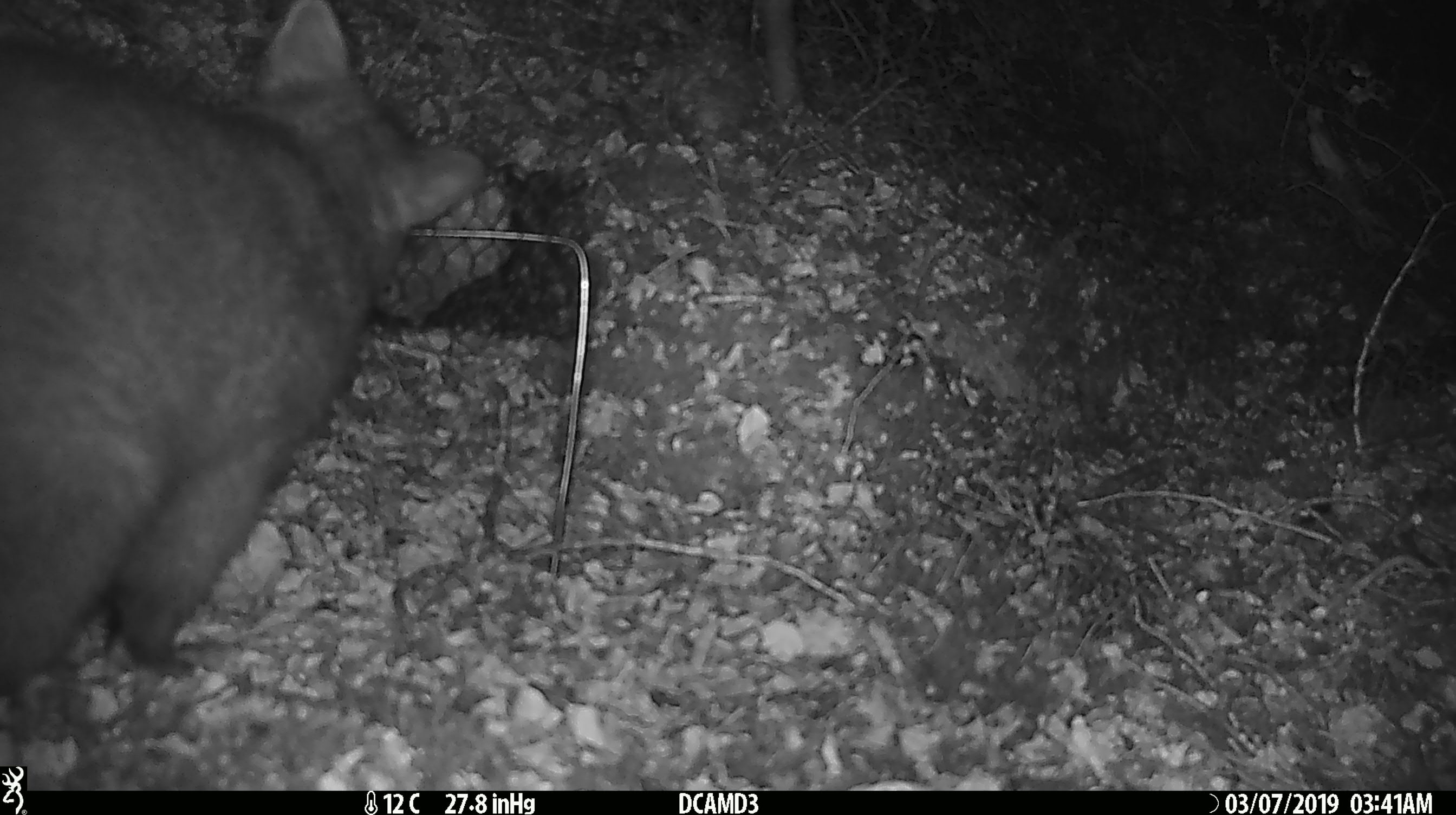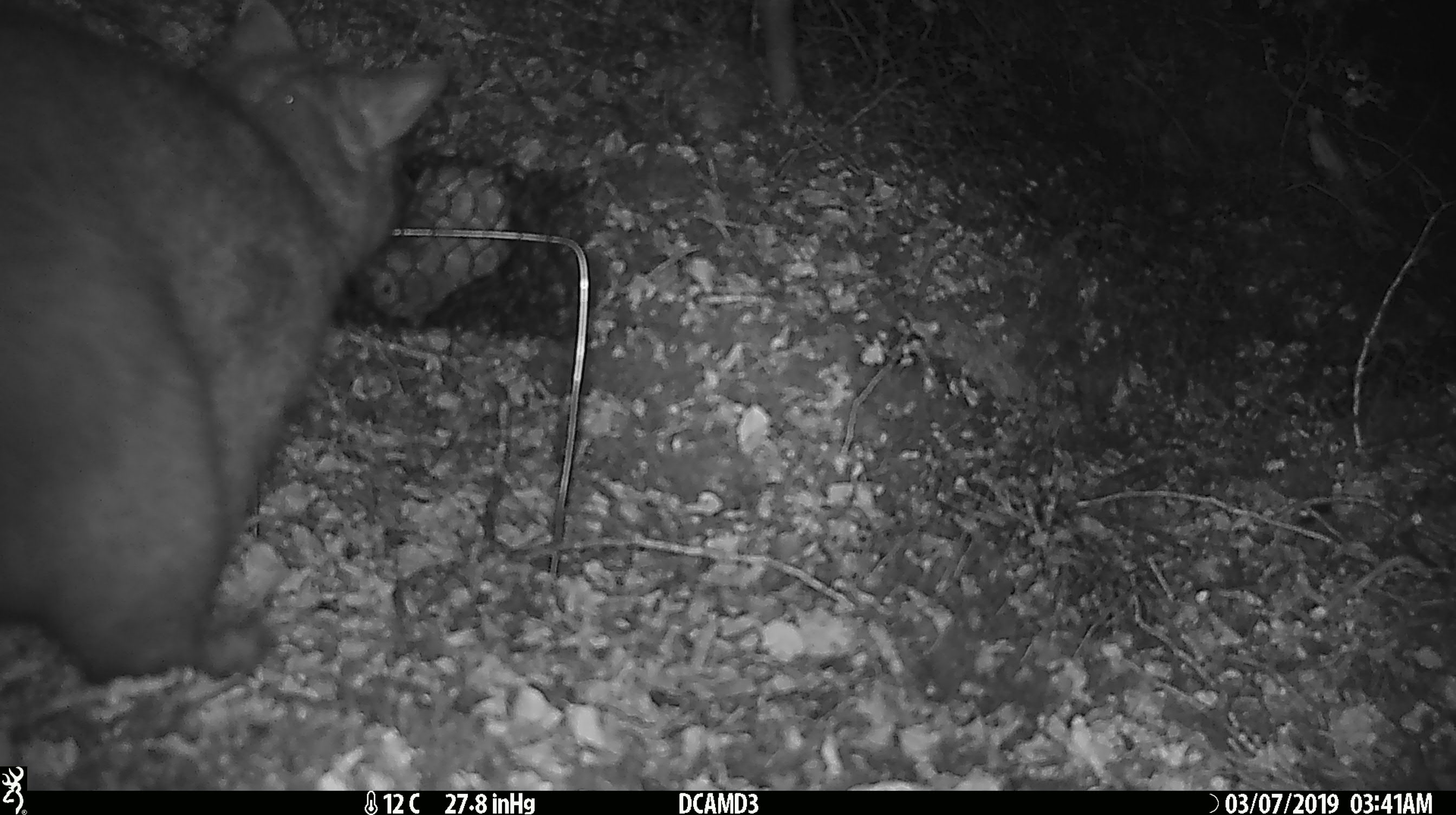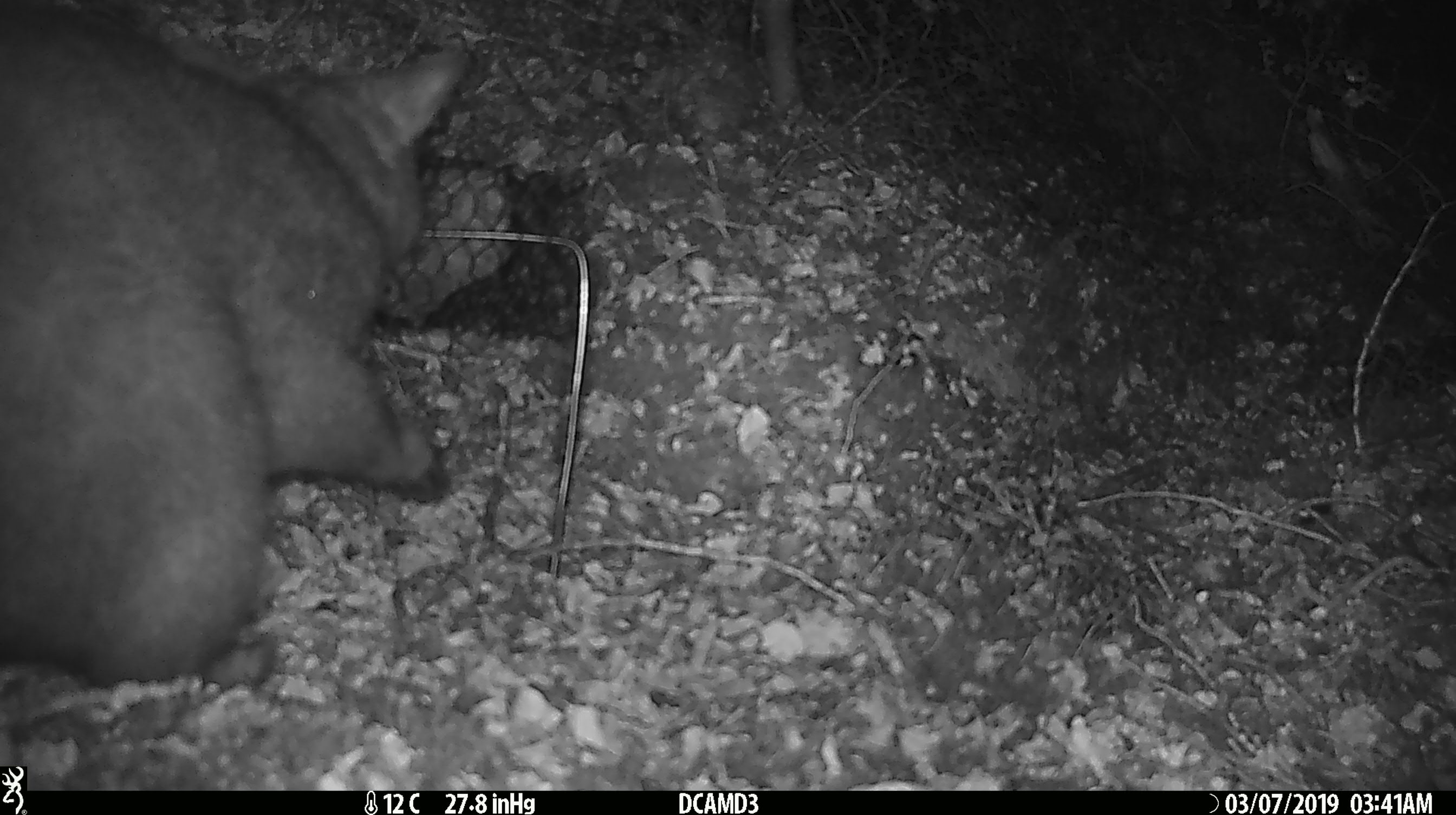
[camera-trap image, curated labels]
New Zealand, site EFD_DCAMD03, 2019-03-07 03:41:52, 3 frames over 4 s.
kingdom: Animalia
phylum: Chordata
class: Mammalia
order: Diprotodontia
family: Phalangeridae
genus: Trichosurus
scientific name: Trichosurus vulpecula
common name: common brushtail possum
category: possum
Possum (common brushtail possum) (Trichosurus vulpecula).